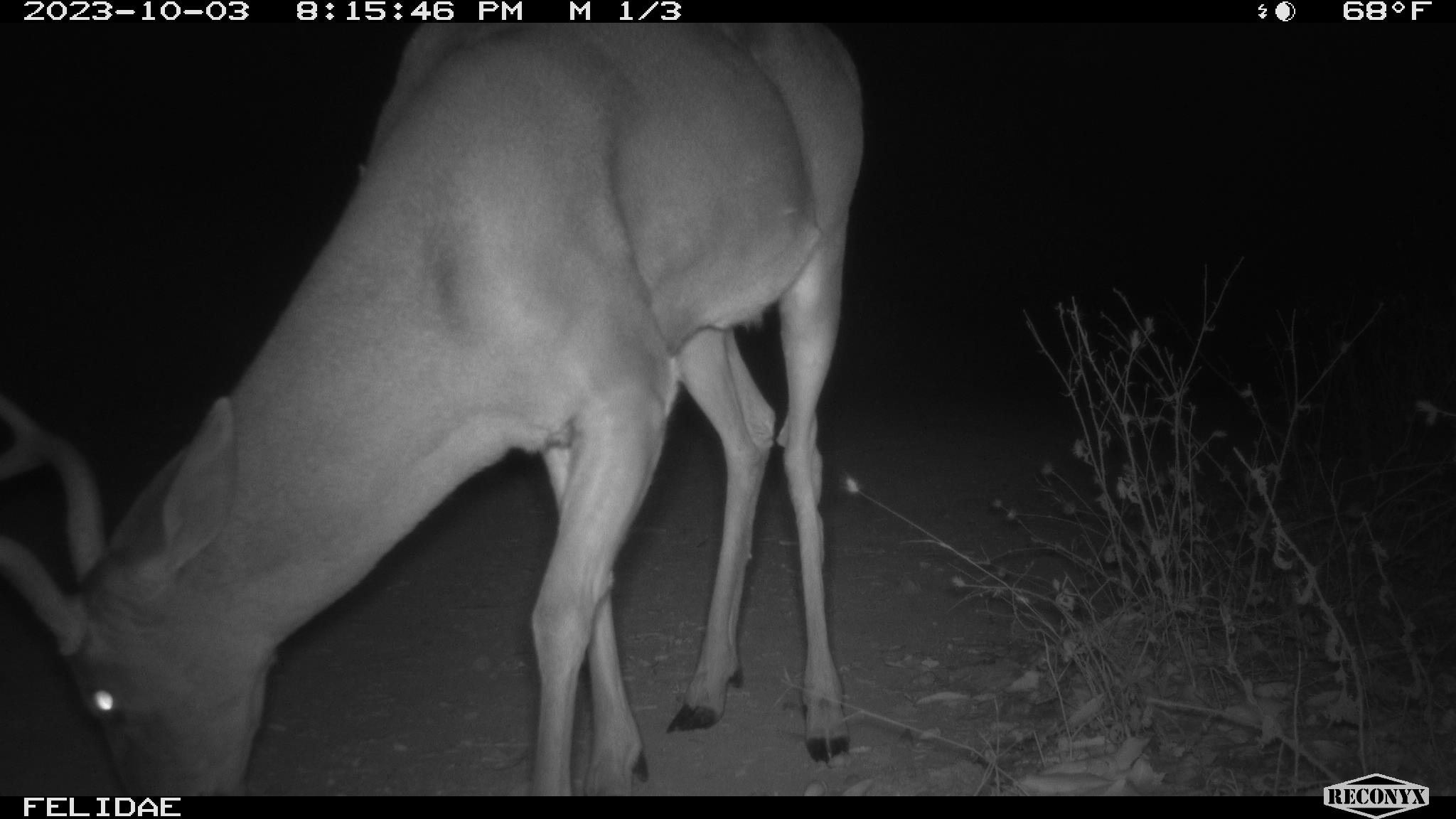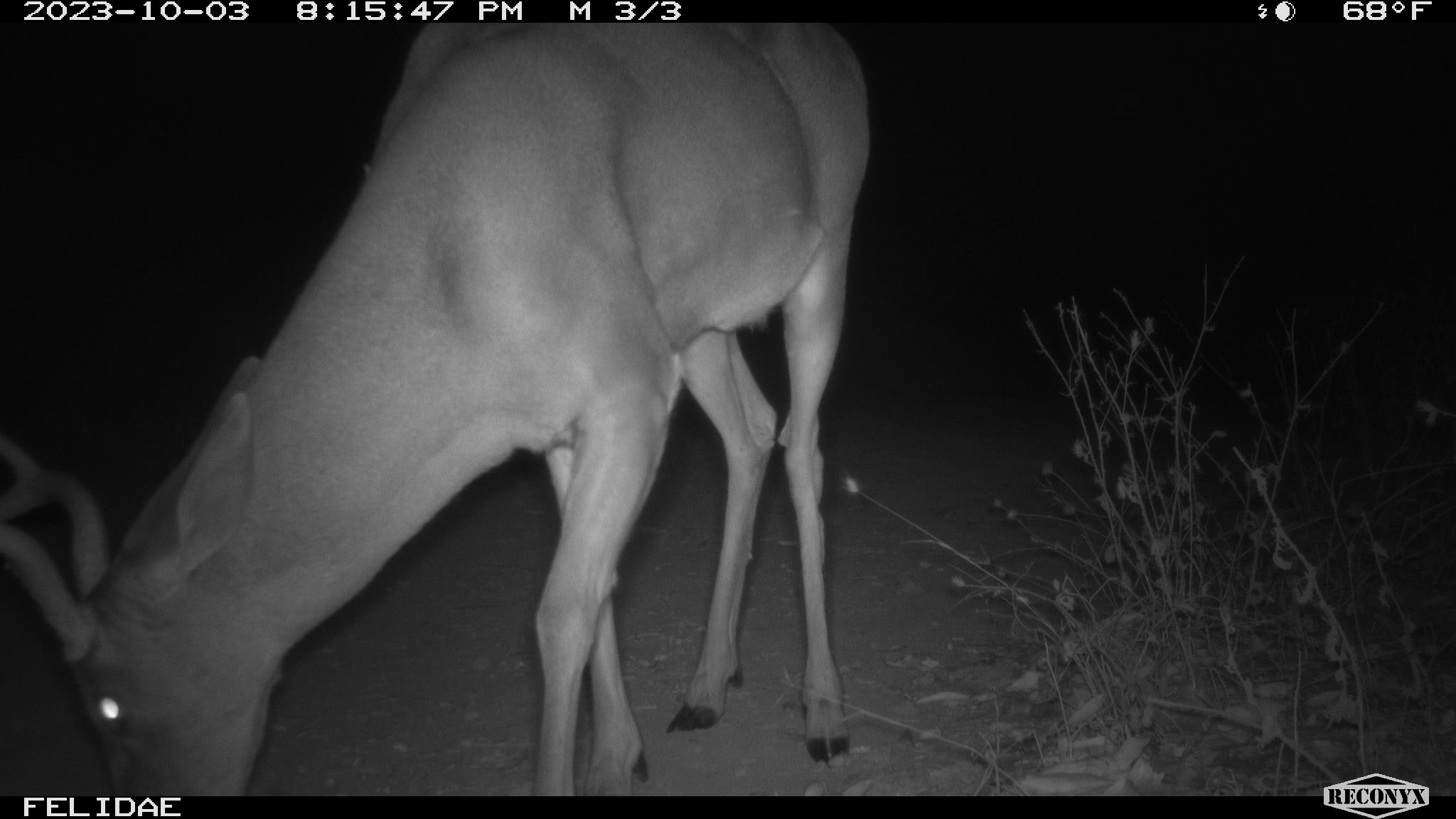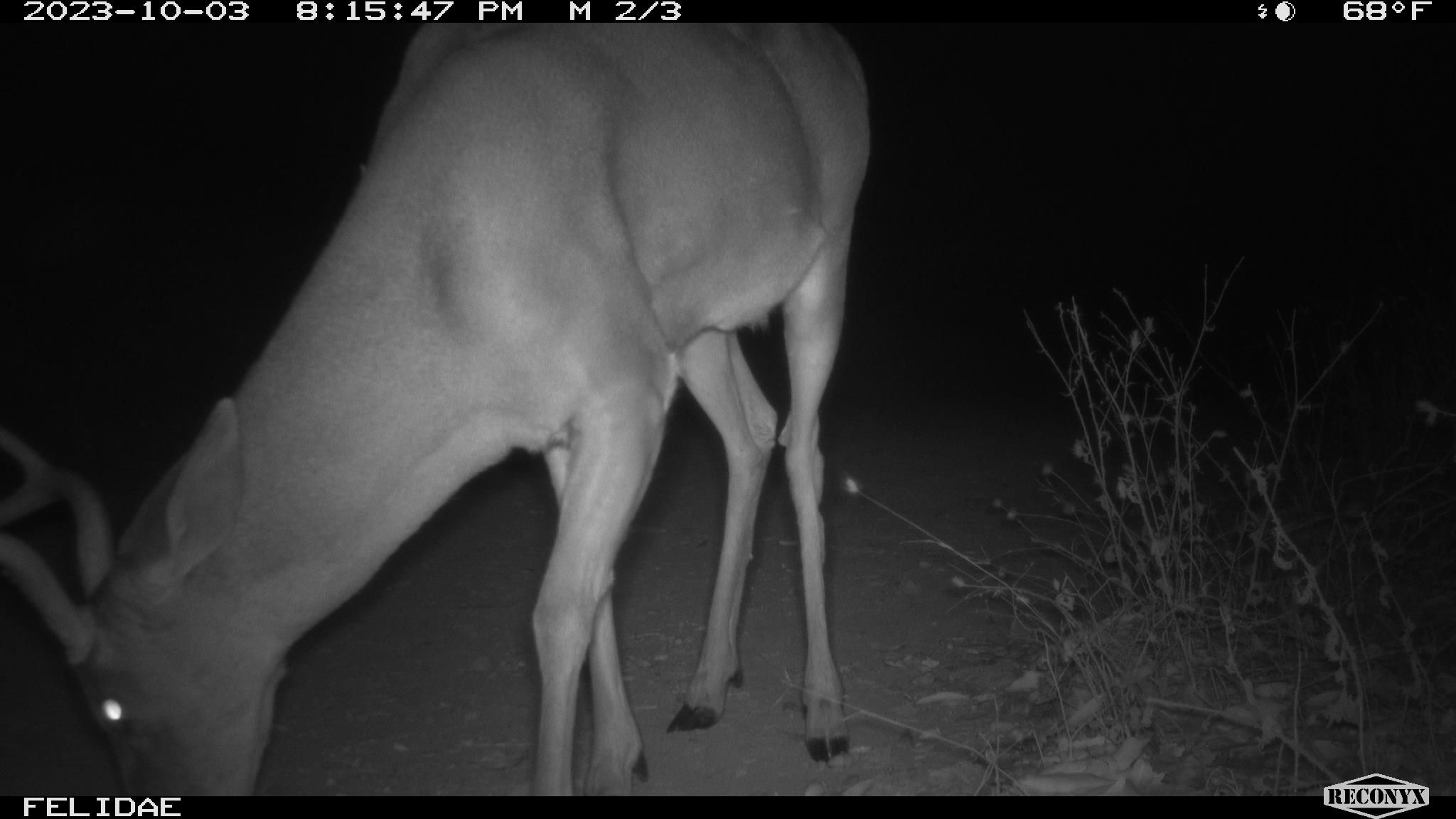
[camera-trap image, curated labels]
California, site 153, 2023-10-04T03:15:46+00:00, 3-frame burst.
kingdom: Animalia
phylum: Chordata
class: Mammalia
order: Artiodactyla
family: Cervidae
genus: Odocoileus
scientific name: Odocoileus hemionus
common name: mule deer